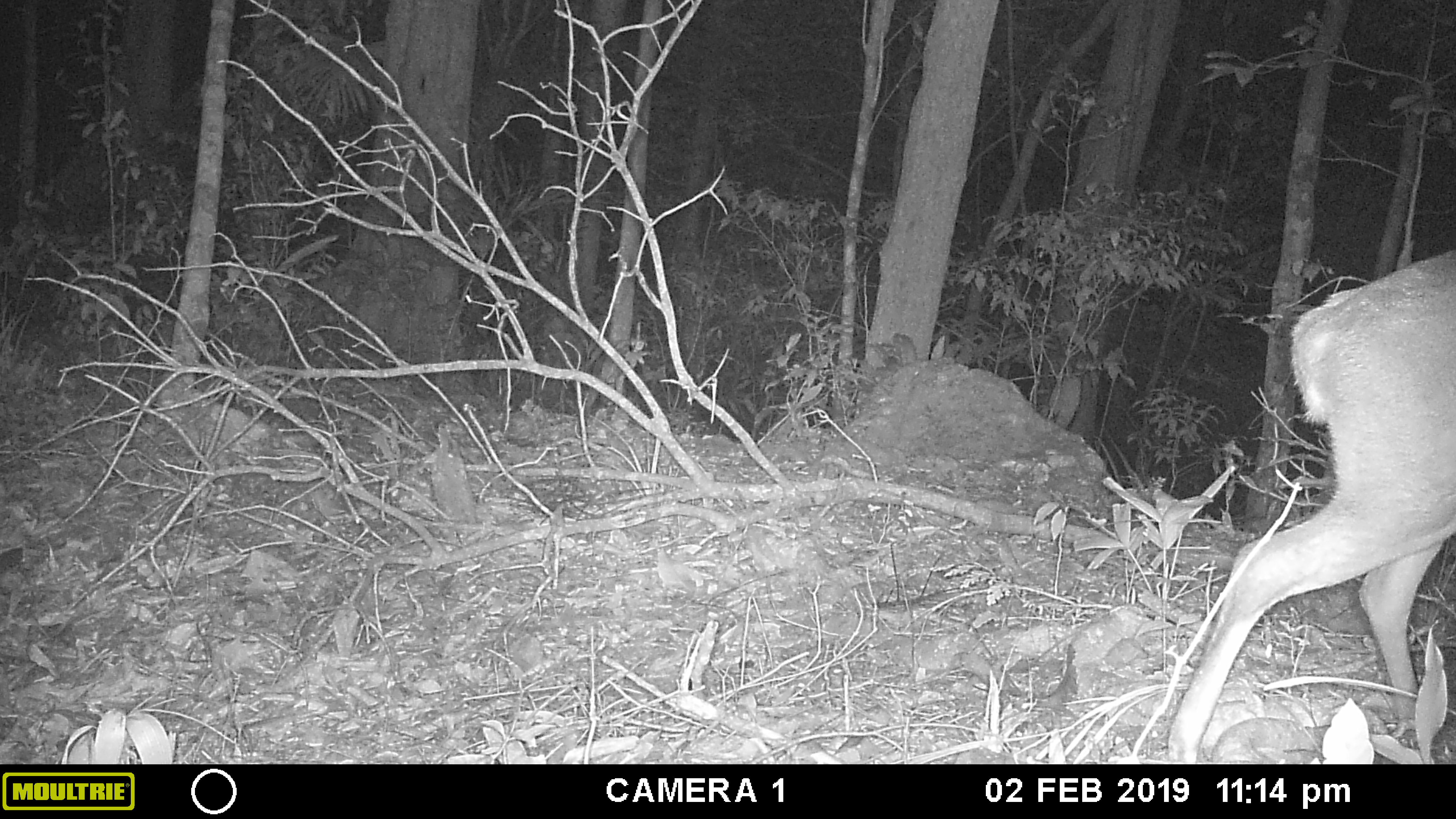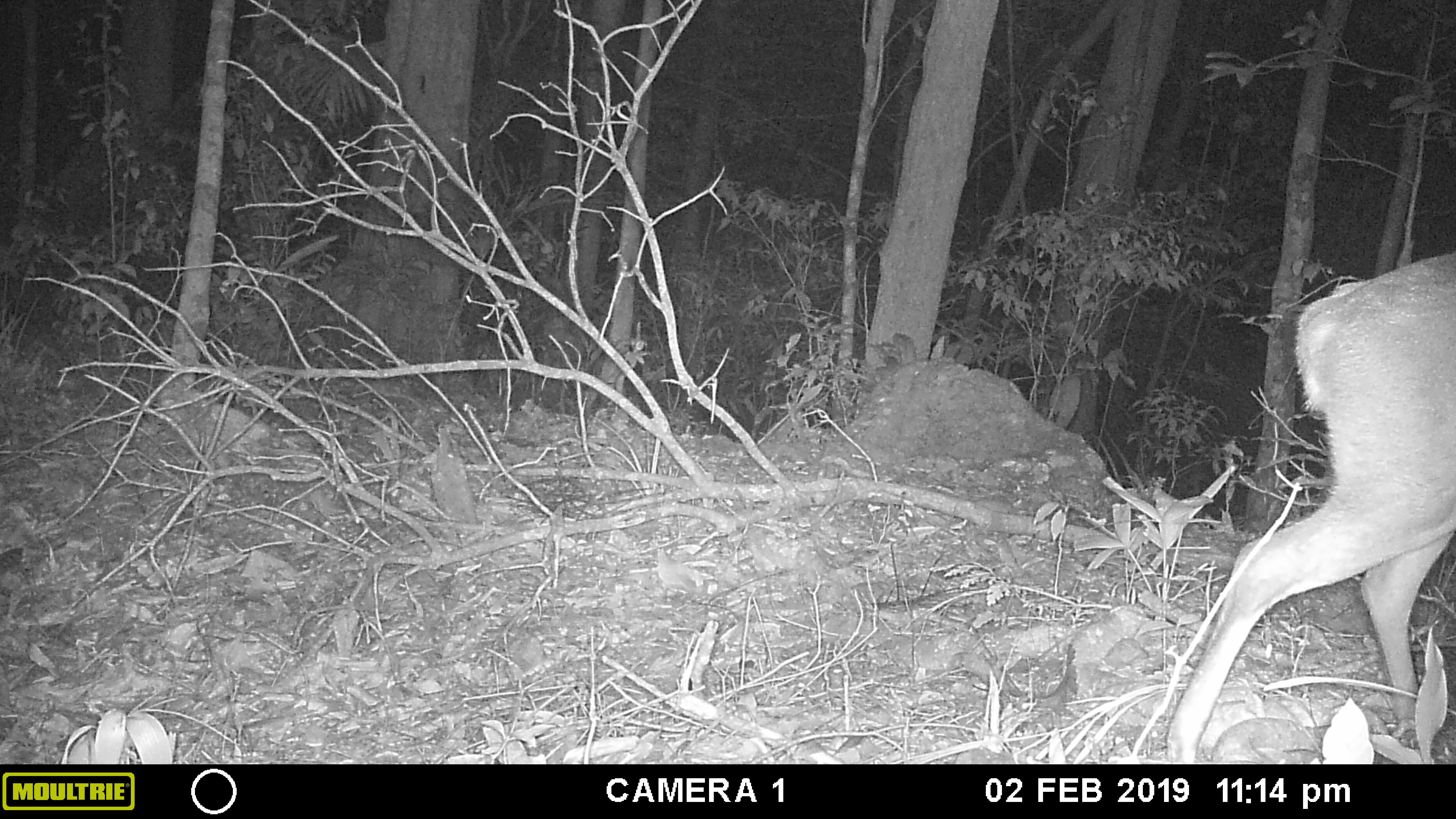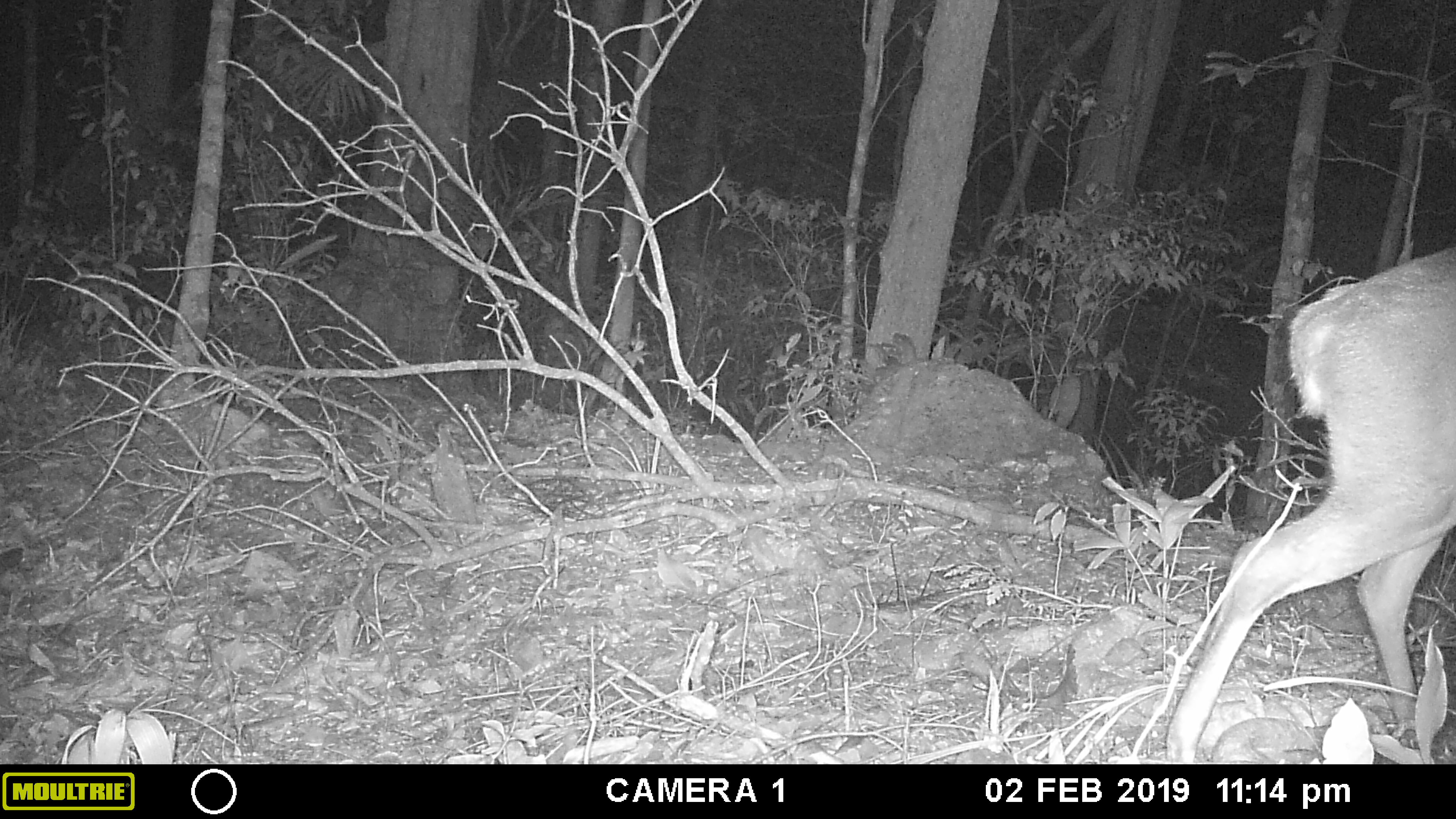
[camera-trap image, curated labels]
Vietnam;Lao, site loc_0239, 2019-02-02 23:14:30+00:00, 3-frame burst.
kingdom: Animalia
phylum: Chordata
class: Mammalia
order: Artiodactyla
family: Cervidae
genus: Muntiacus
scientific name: Muntiacus vuquangensis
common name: large-antlered muntjac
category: large antlered muntjac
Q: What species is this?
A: Large antlered muntjac (large-antlered muntjac) (Muntiacus vuquangensis).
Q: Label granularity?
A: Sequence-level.